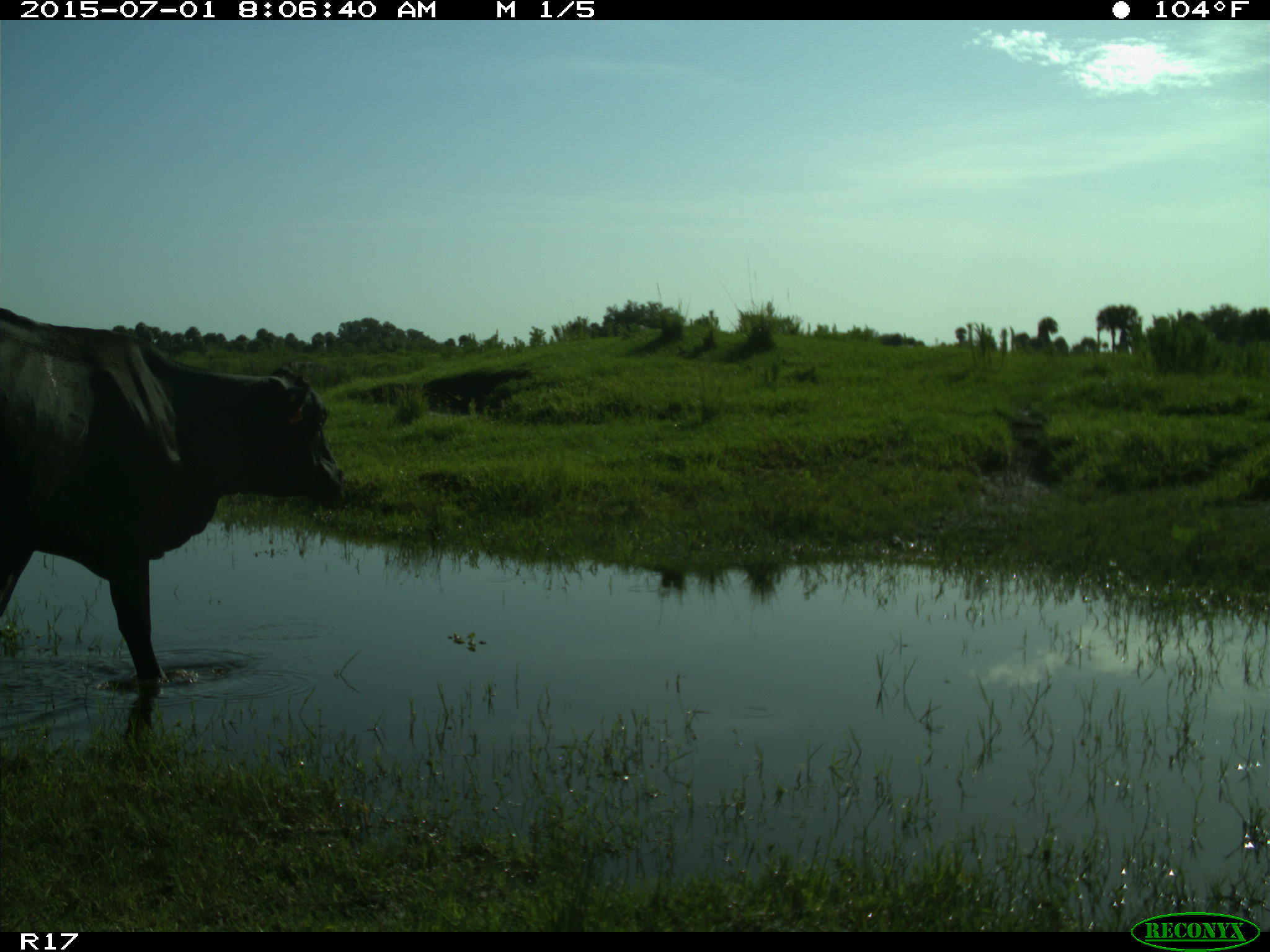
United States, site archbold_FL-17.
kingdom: Animalia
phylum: Chordata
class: Mammalia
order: Artiodactyla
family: Bovidae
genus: Bos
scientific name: Bos taurus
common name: domestic cow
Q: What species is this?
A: Bos taurus (domestic cow).